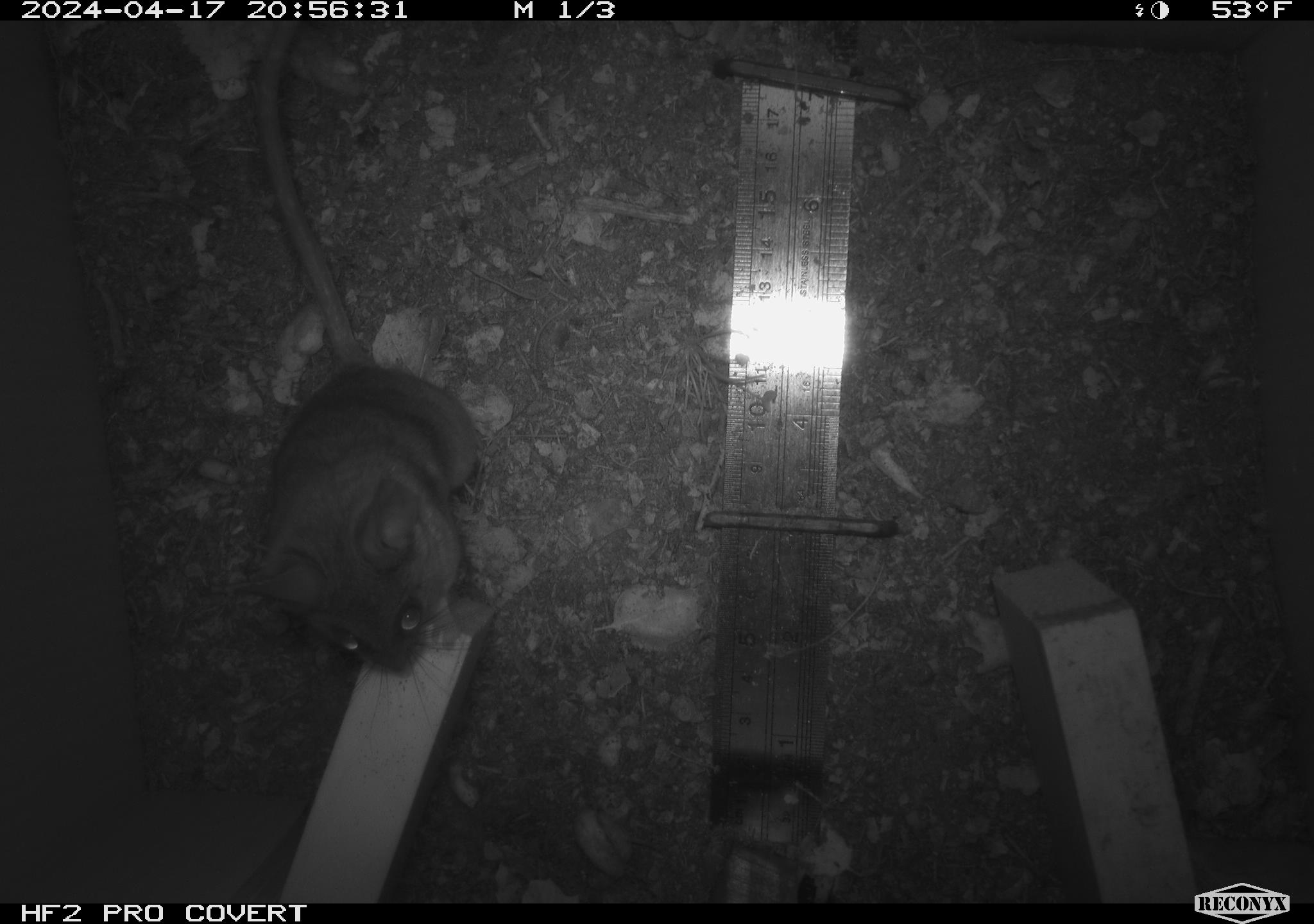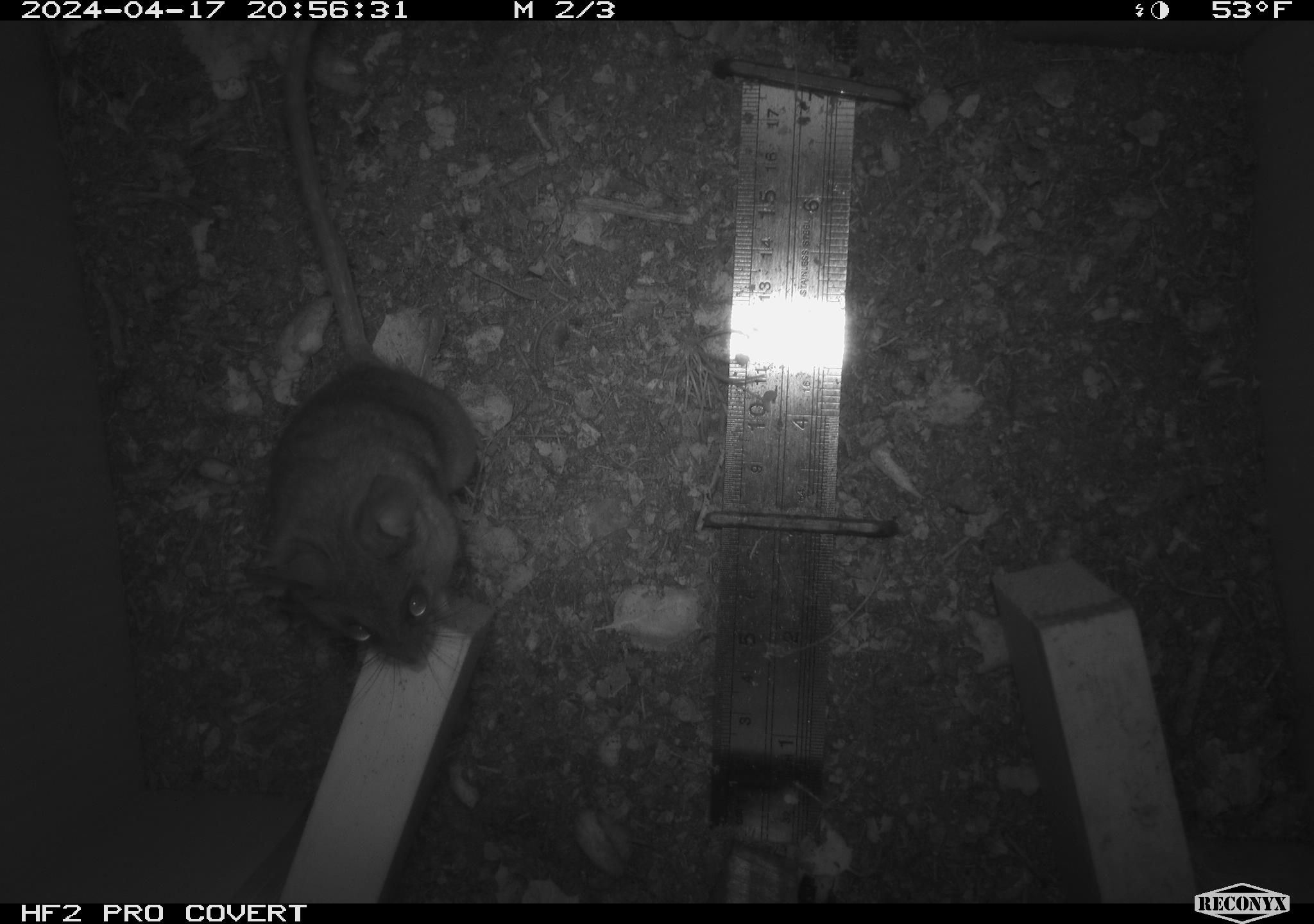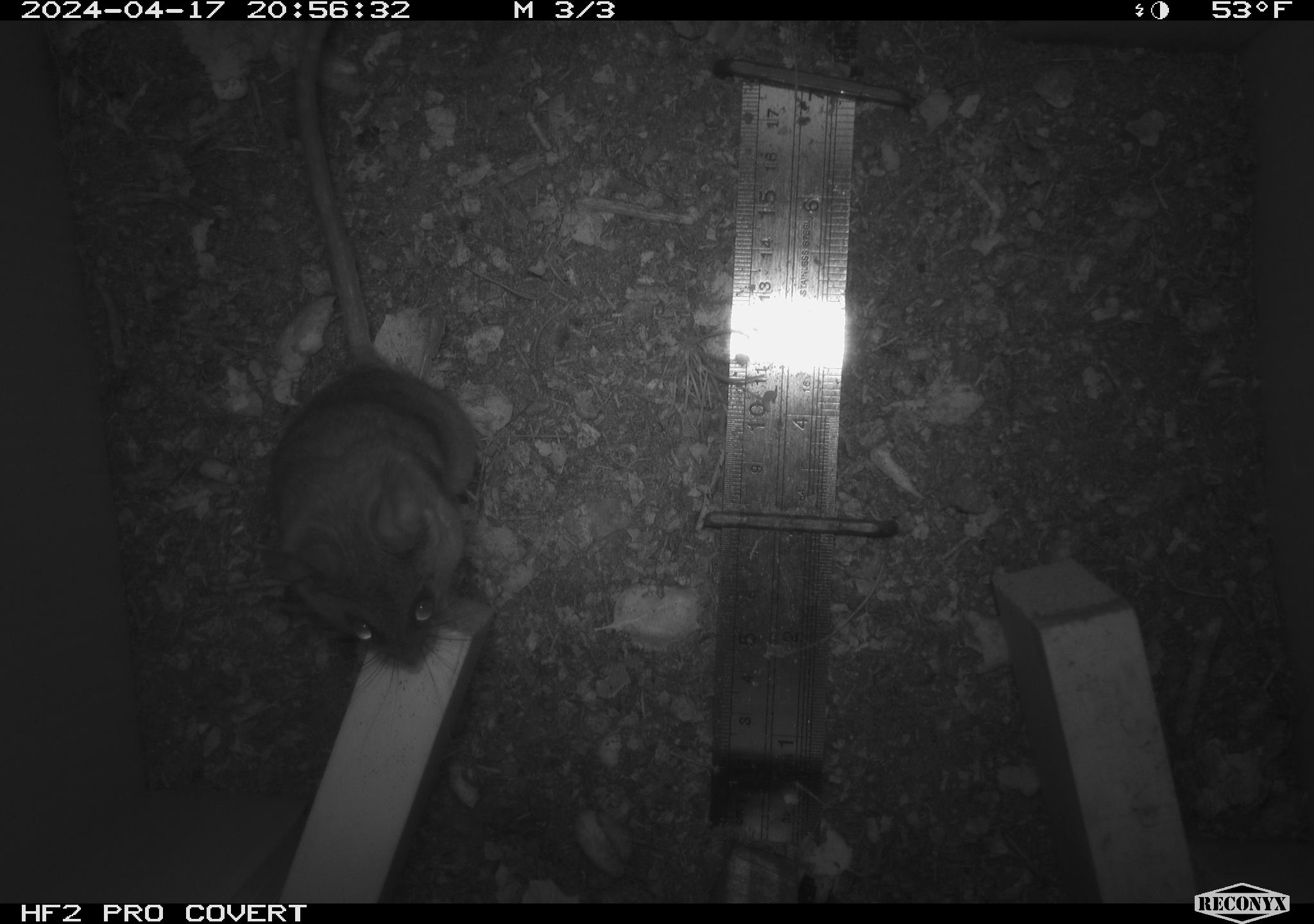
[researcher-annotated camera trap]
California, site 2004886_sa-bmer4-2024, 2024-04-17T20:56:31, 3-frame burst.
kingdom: Animalia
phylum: Chordata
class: Mammalia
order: Rodentia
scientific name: Rodentia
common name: mouse species